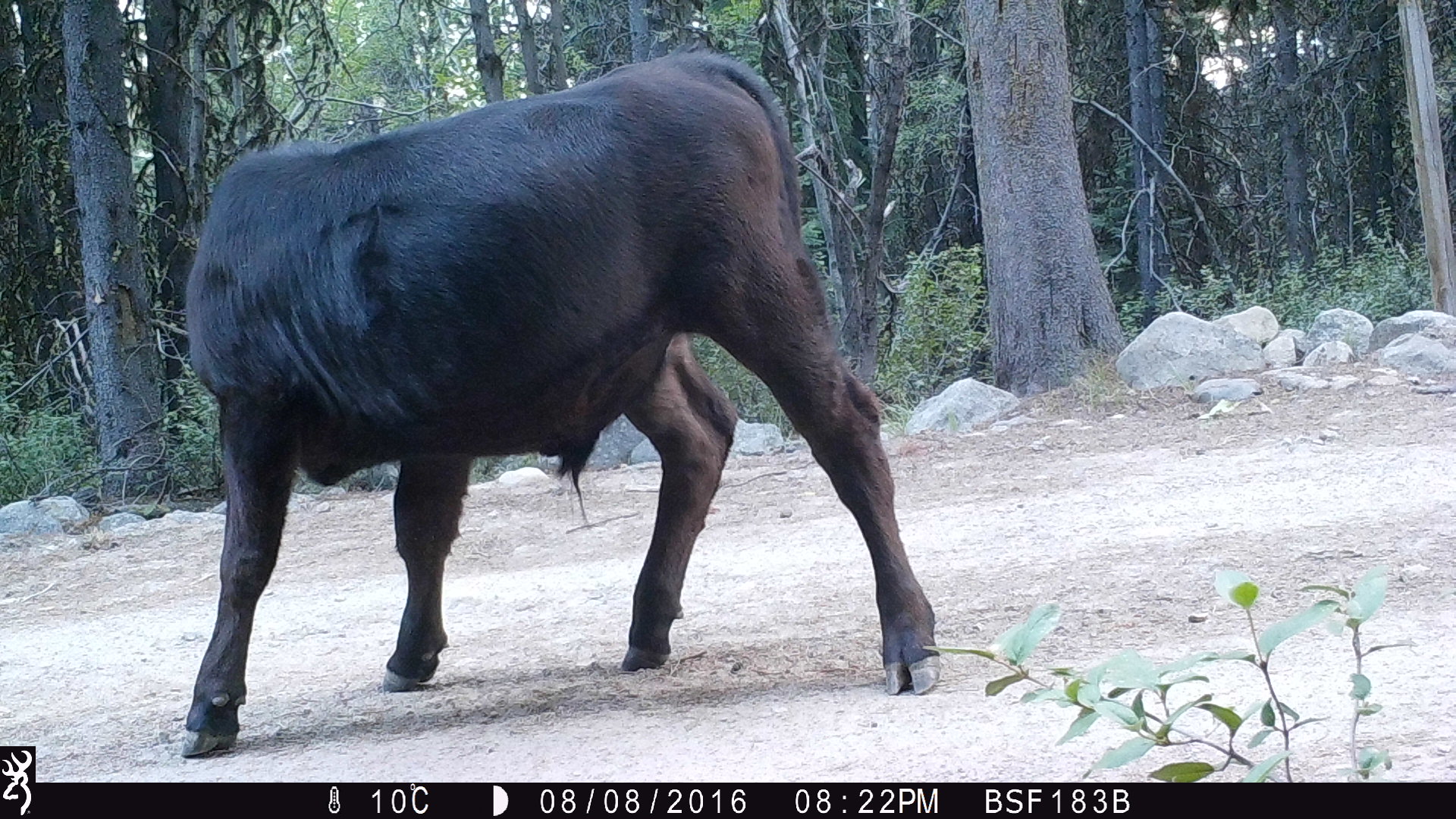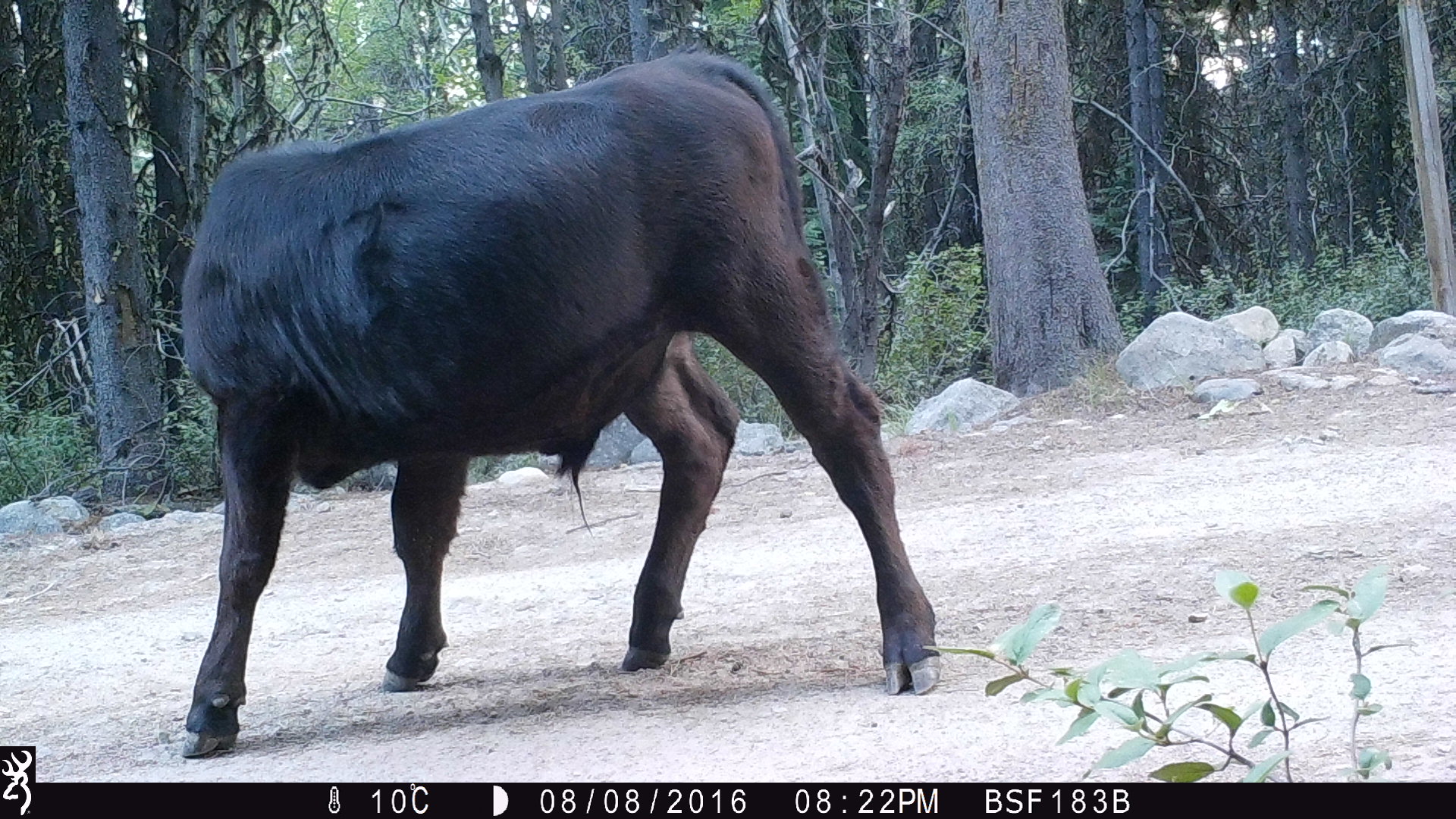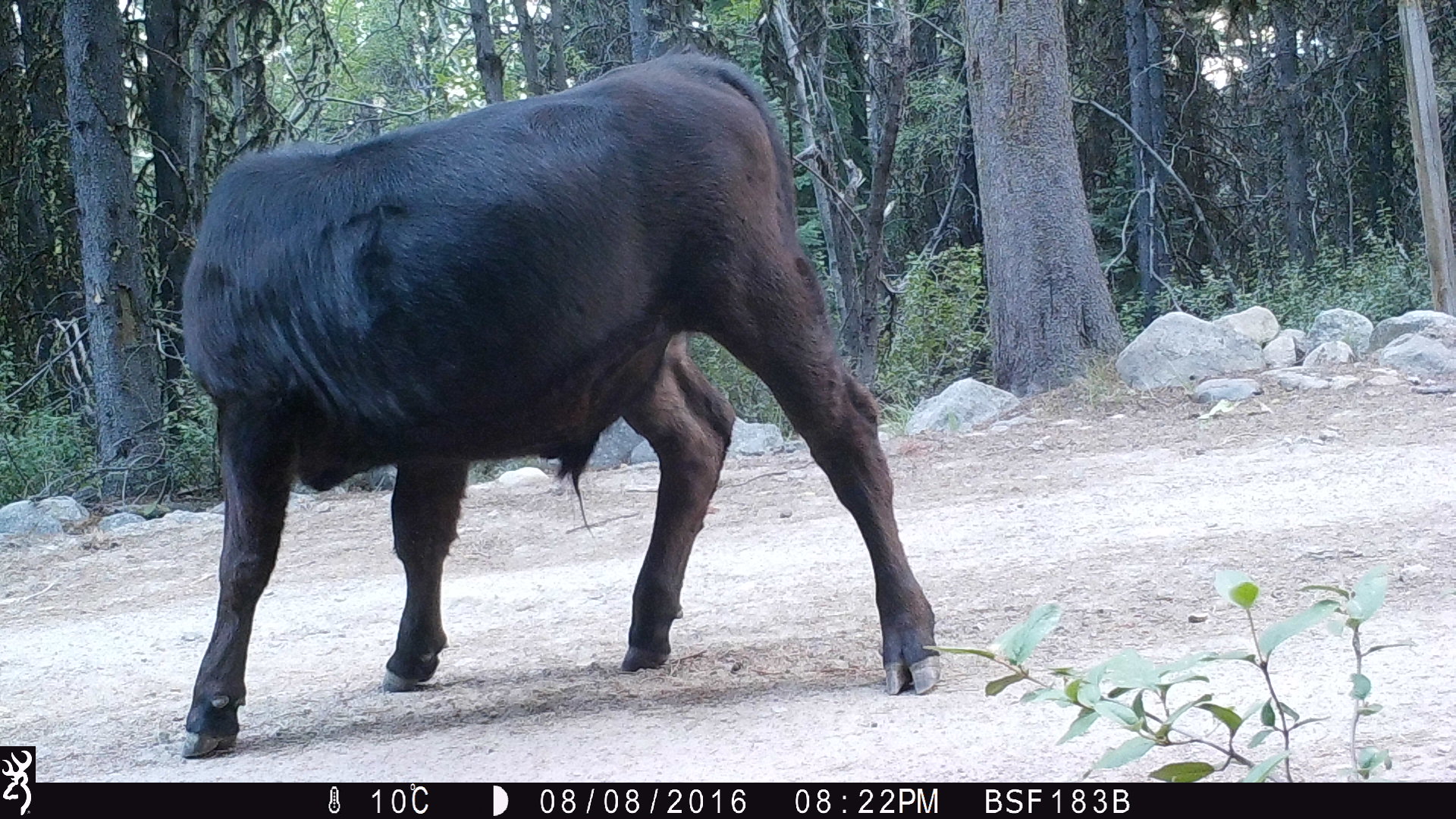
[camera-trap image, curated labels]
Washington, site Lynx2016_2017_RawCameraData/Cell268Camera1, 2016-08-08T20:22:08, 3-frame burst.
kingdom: Animalia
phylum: Chordata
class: Mammalia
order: Artiodactyla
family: Bovidae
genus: Bos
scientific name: Bos taurus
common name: domestic cattle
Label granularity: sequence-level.